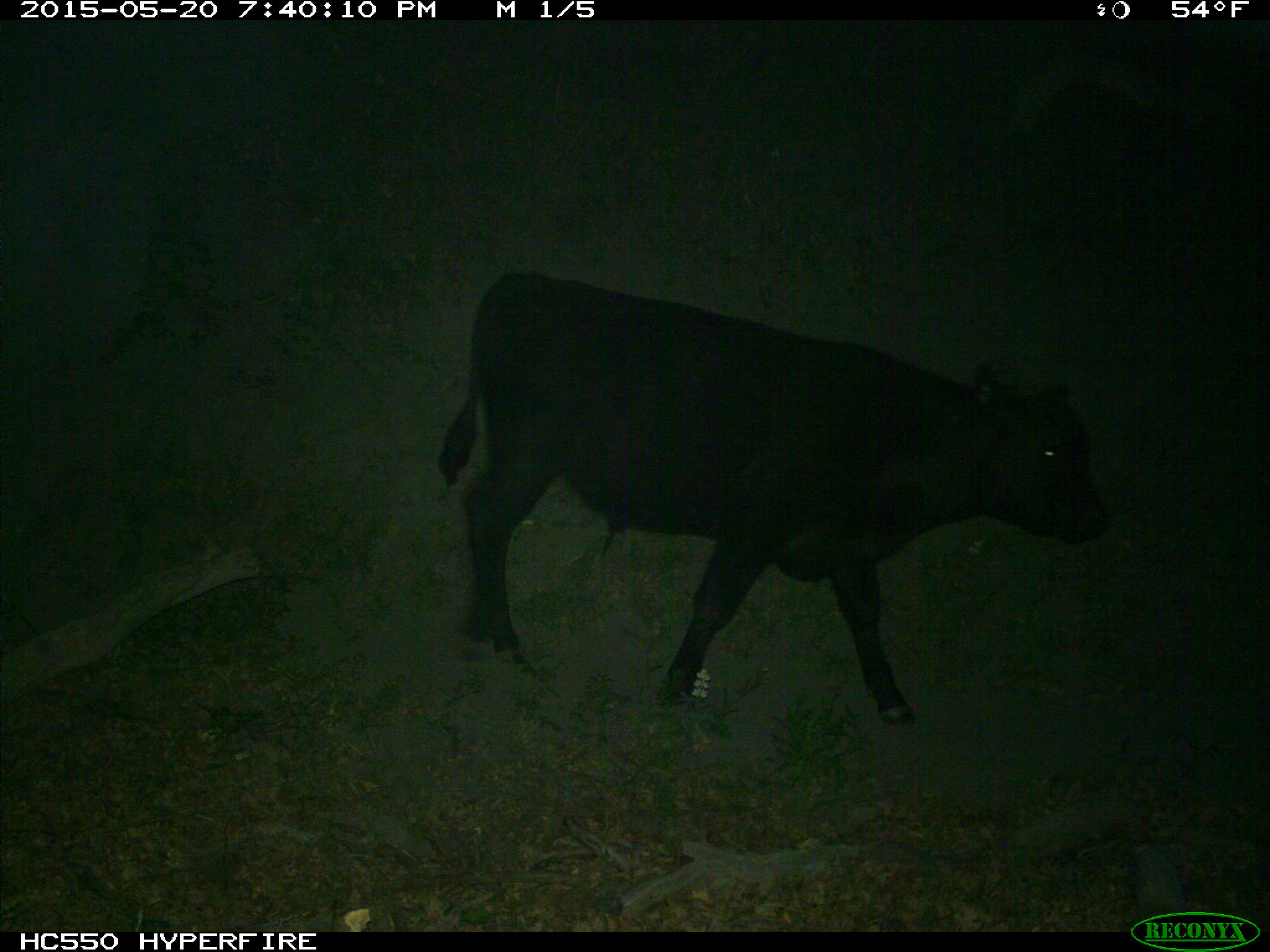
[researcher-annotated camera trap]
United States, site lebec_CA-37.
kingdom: Animalia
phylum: Chordata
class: Mammalia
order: Artiodactyla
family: Bovidae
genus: Bos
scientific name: Bos taurus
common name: domestic cow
Bos taurus (domestic cow).